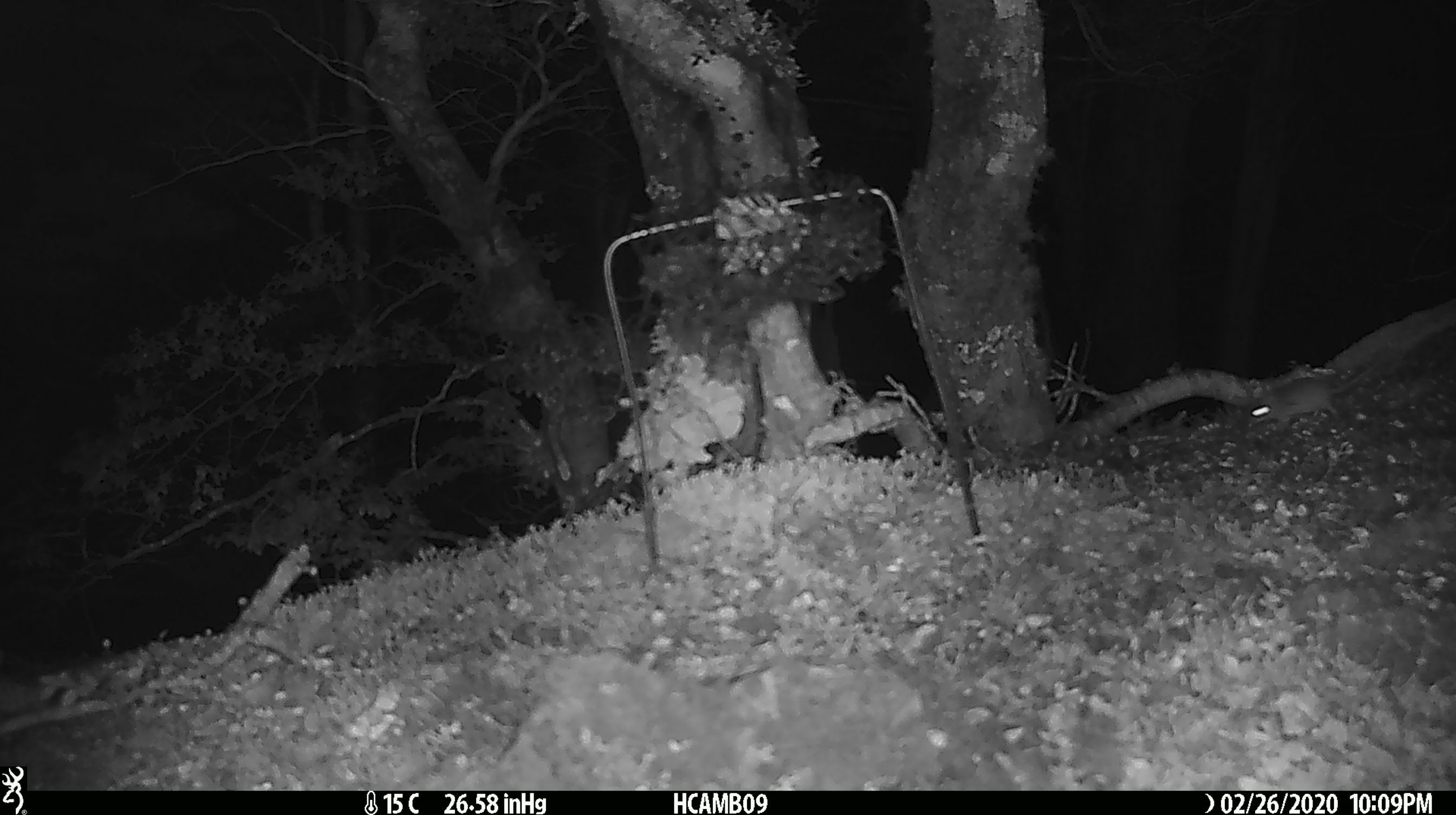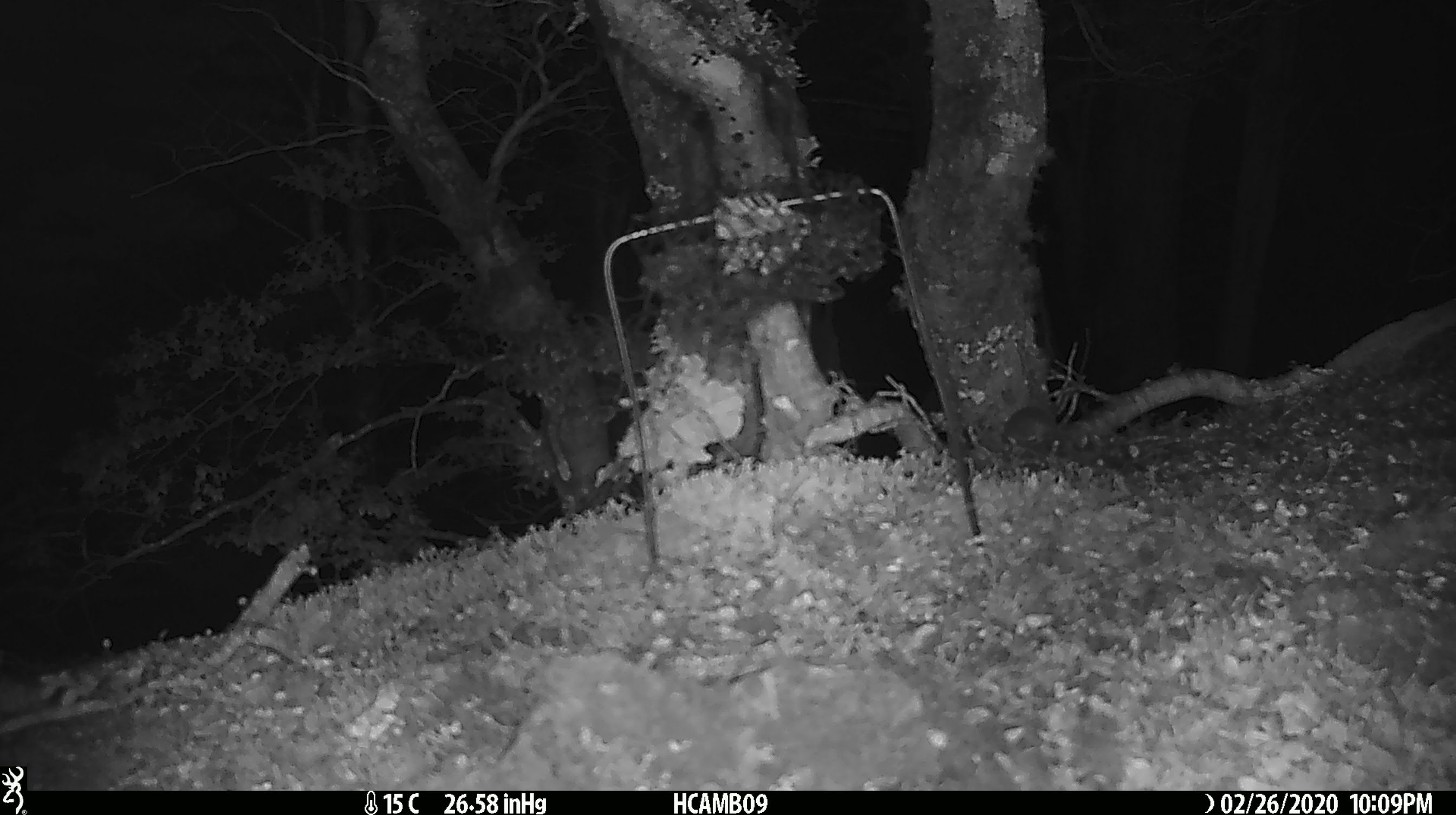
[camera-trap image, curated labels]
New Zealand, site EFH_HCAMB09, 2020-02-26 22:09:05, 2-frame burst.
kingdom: Animalia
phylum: Chordata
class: Mammalia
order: Rodentia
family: Muridae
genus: Mus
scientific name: Mus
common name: mouse